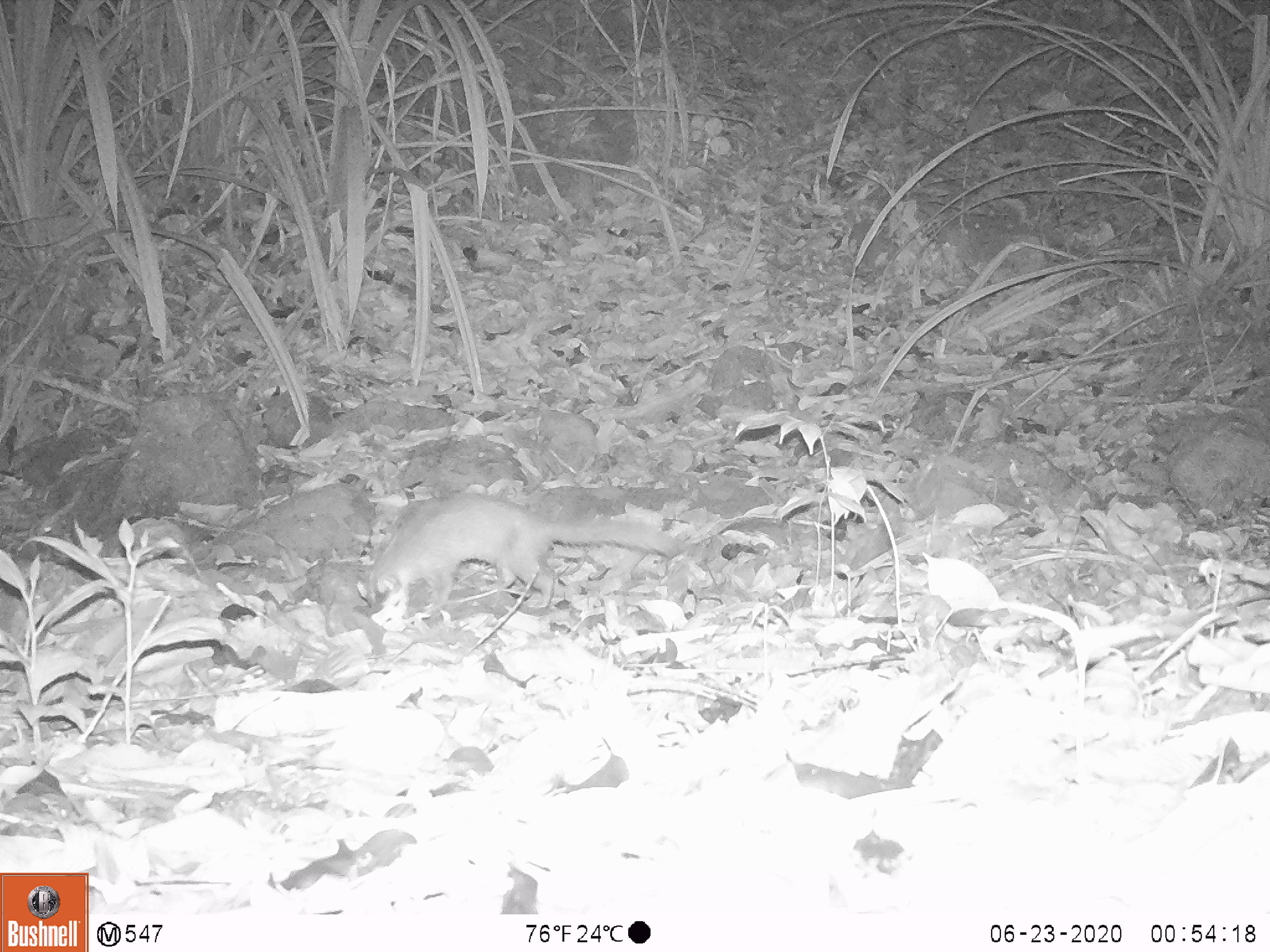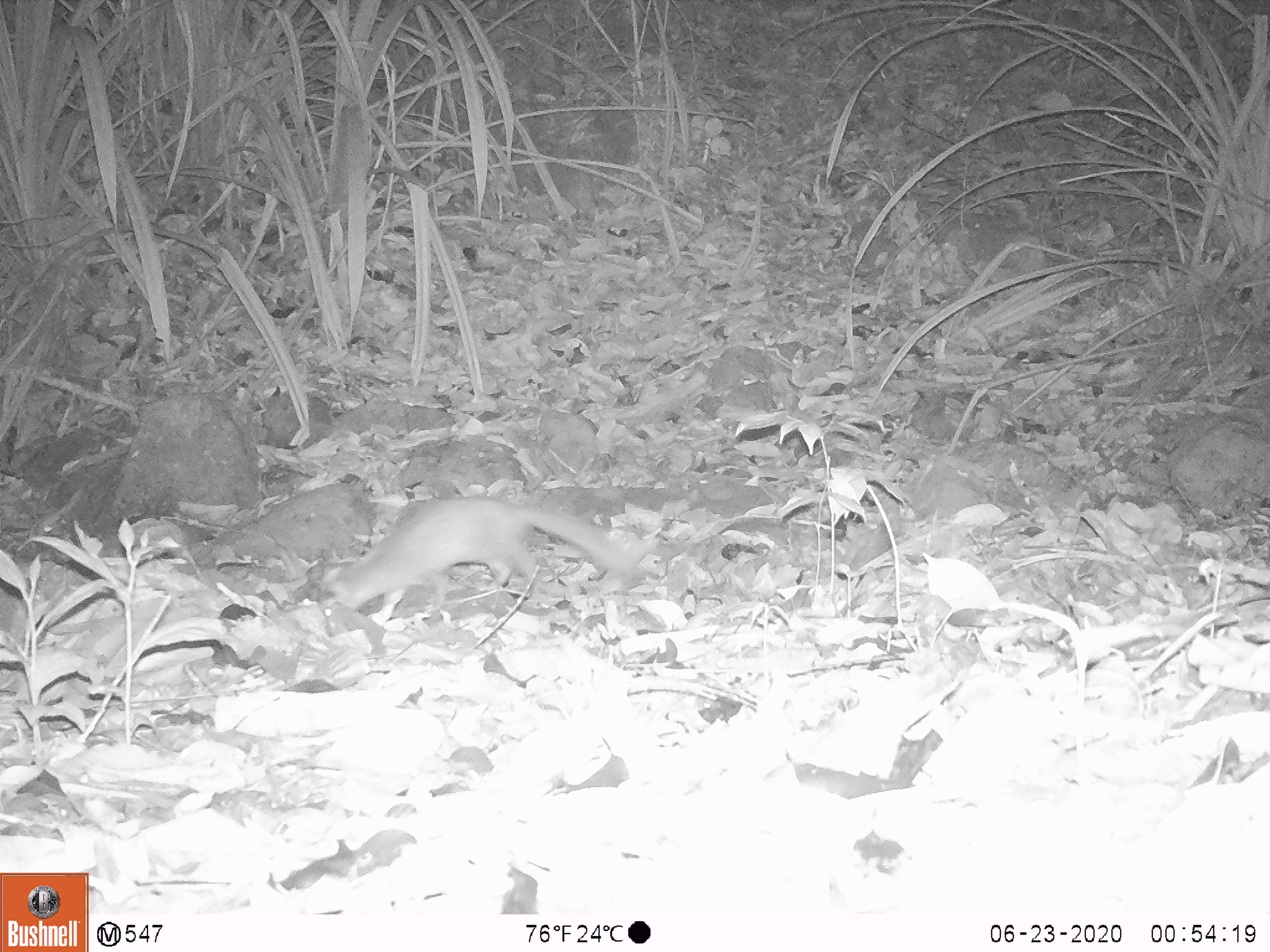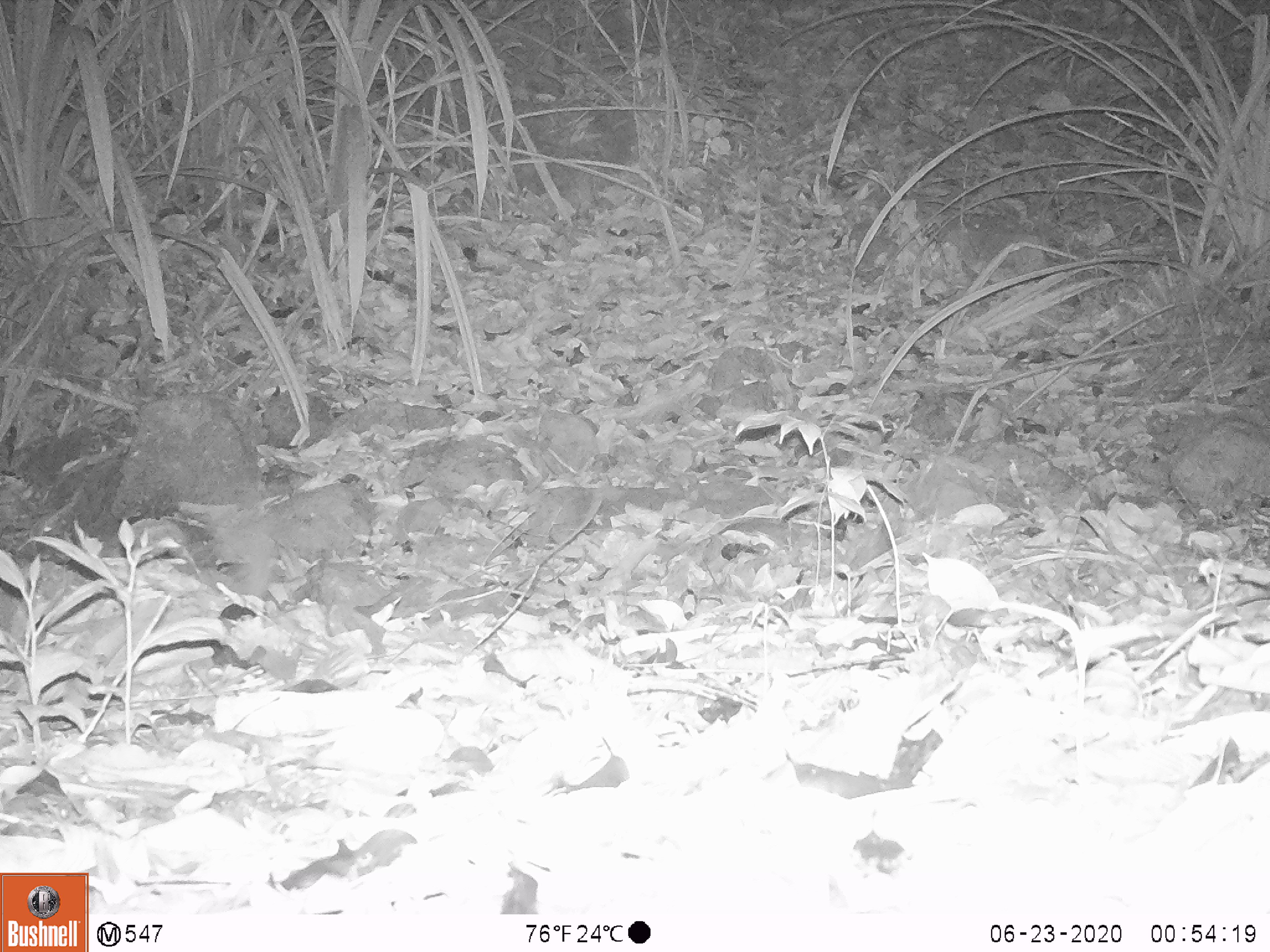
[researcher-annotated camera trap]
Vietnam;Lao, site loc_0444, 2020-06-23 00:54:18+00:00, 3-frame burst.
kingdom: Animalia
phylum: Chordata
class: Mammalia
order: Carnivora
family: Mustelidae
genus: Melogale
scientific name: Melogale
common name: ferret badger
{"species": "ferret badger (Melogale)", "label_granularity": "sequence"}